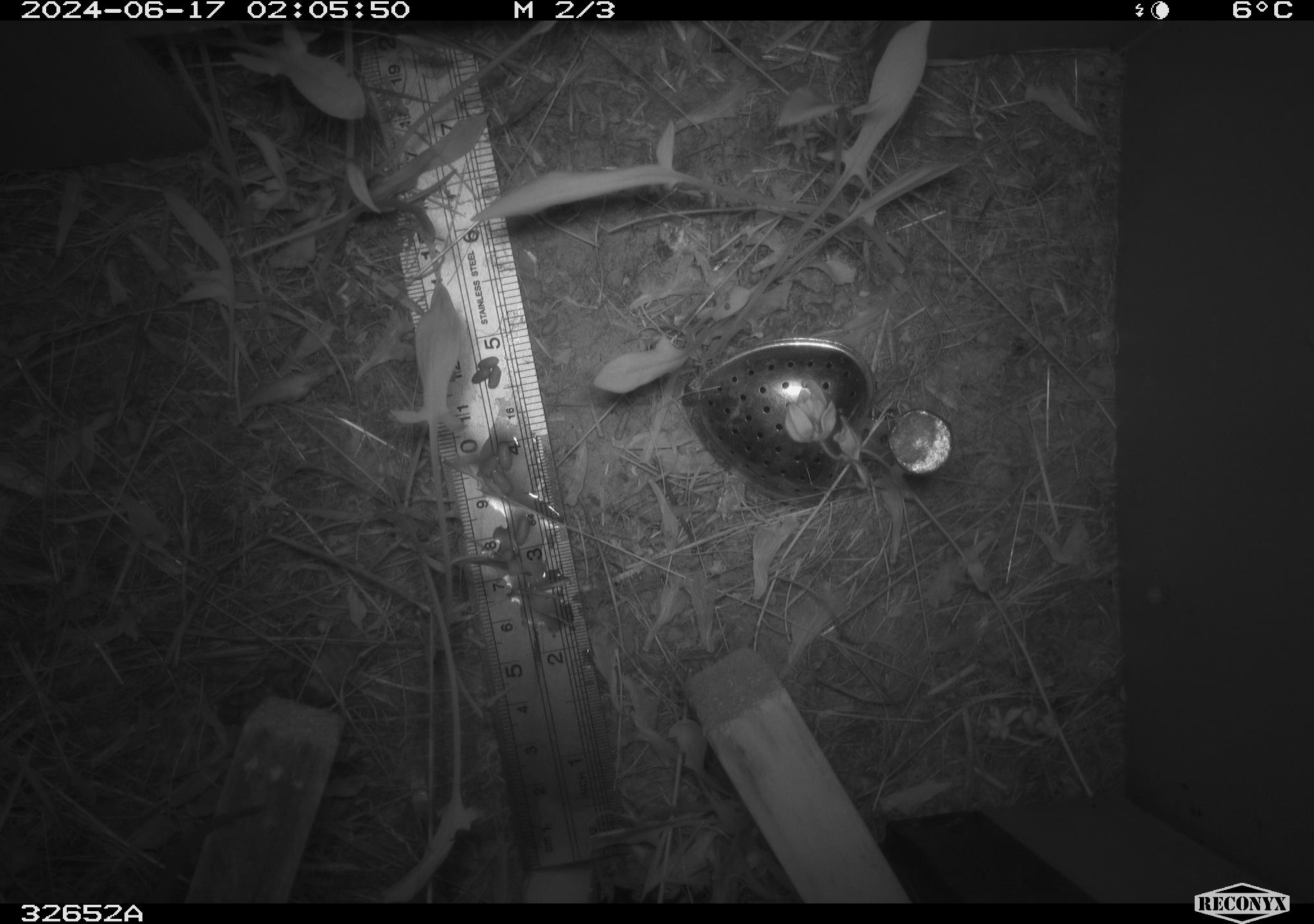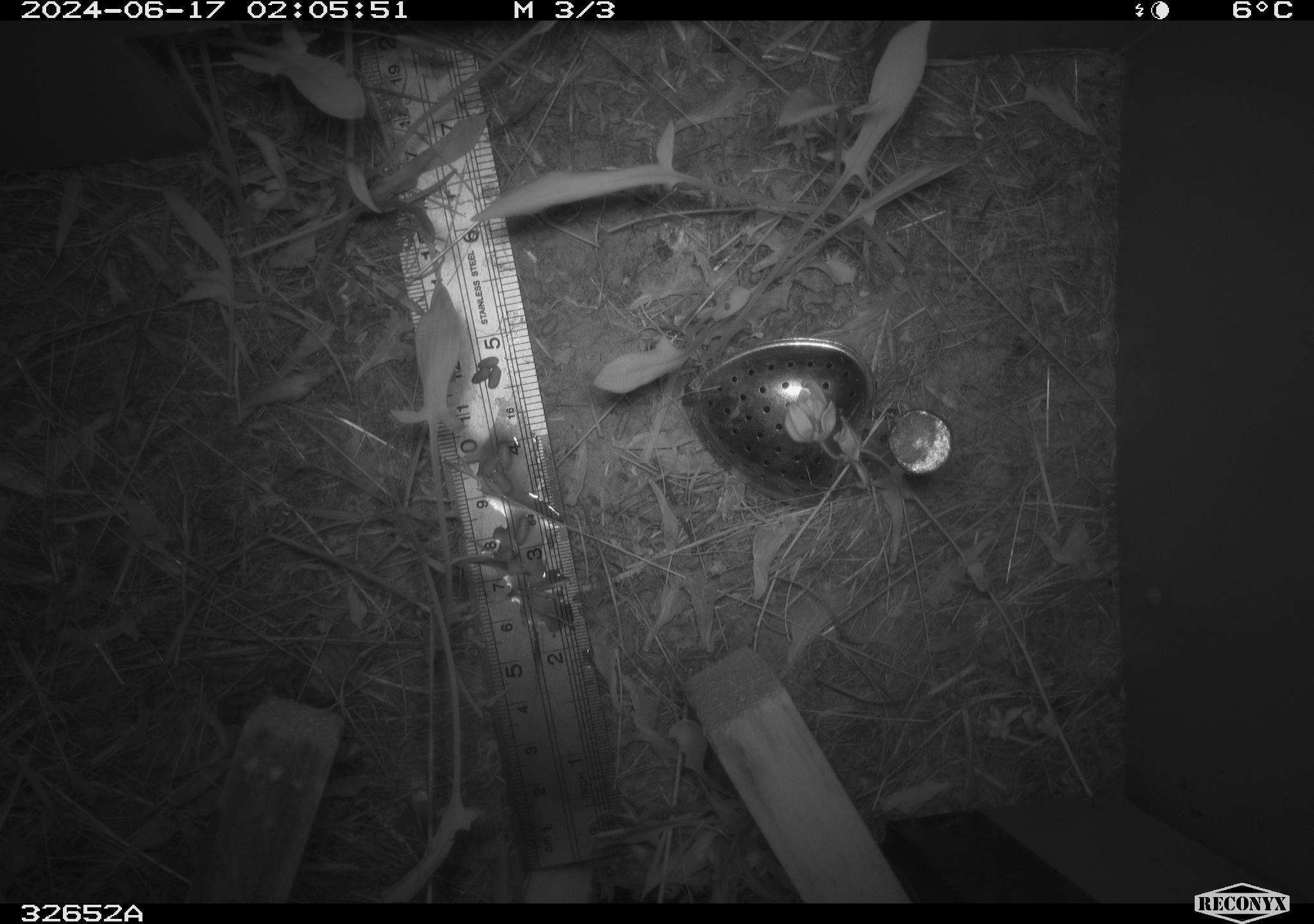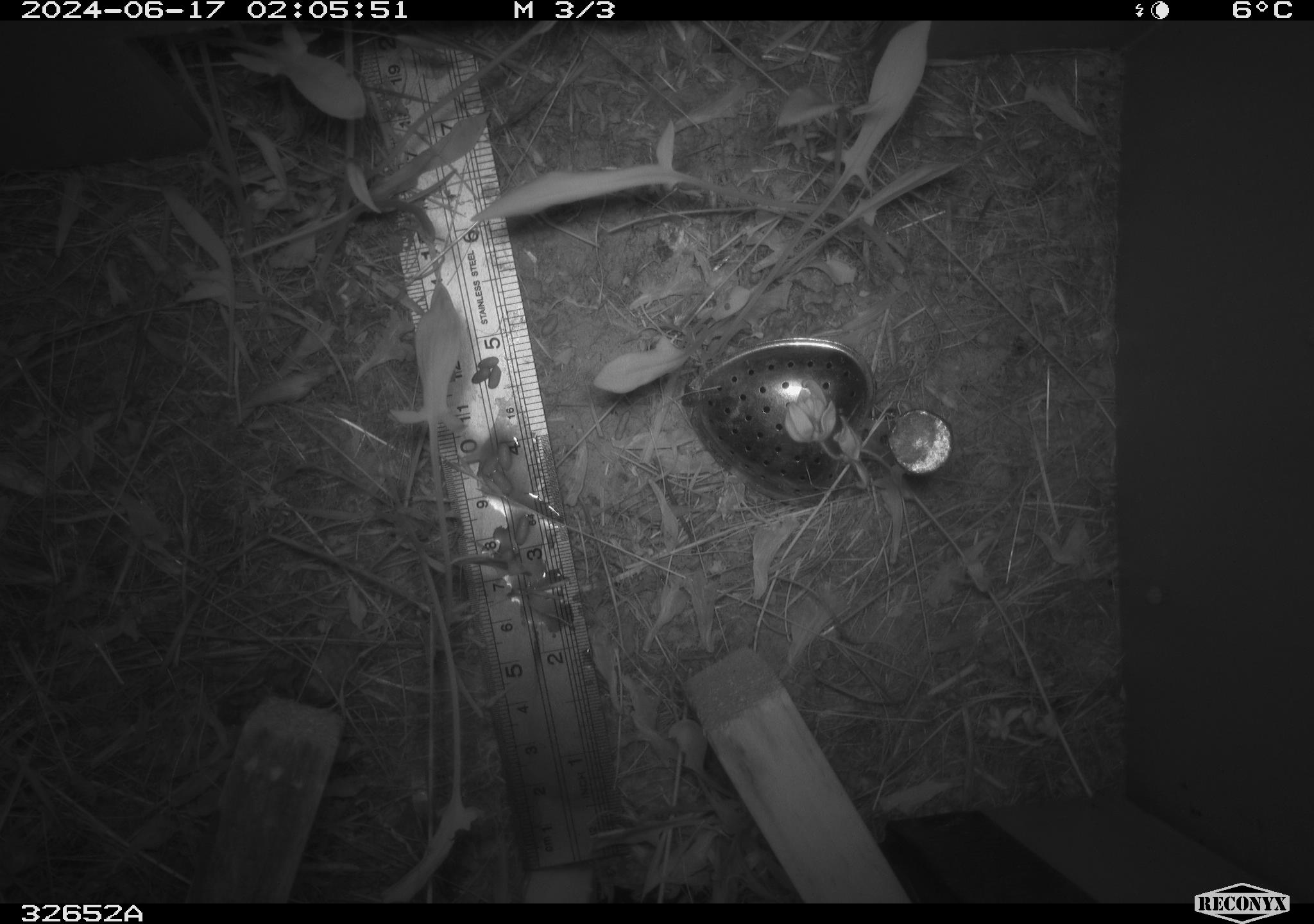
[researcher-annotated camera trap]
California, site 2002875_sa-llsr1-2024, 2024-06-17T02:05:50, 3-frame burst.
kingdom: Animalia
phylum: Chordata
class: Mammalia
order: Rodentia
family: Cricetidae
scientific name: Arvicolinae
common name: voles, lemmings, and muskrats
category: arvicolinae subfamily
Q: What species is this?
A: Arvicolinae subfamily (voles, lemmings, and muskrats) (Arvicolinae).